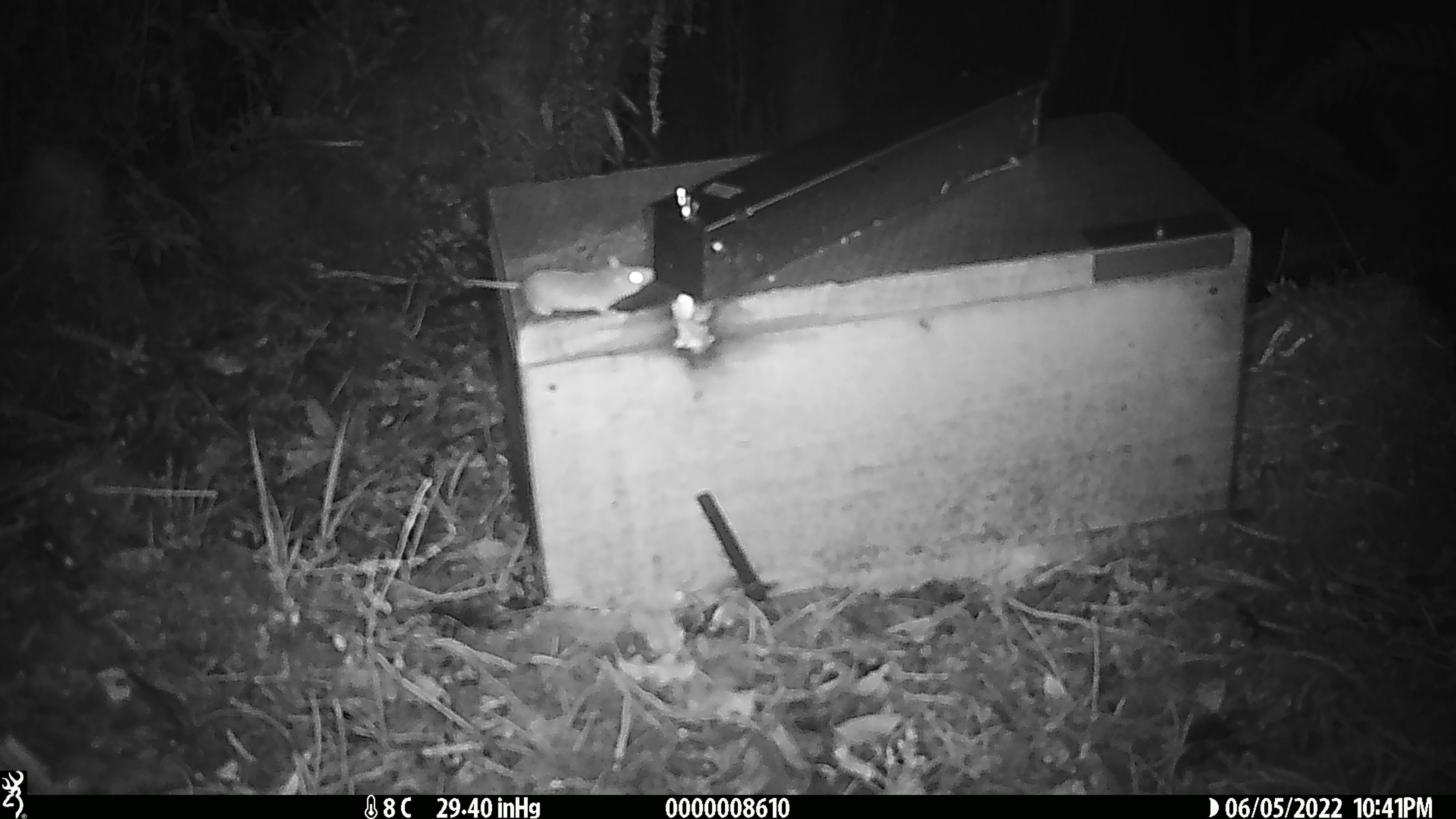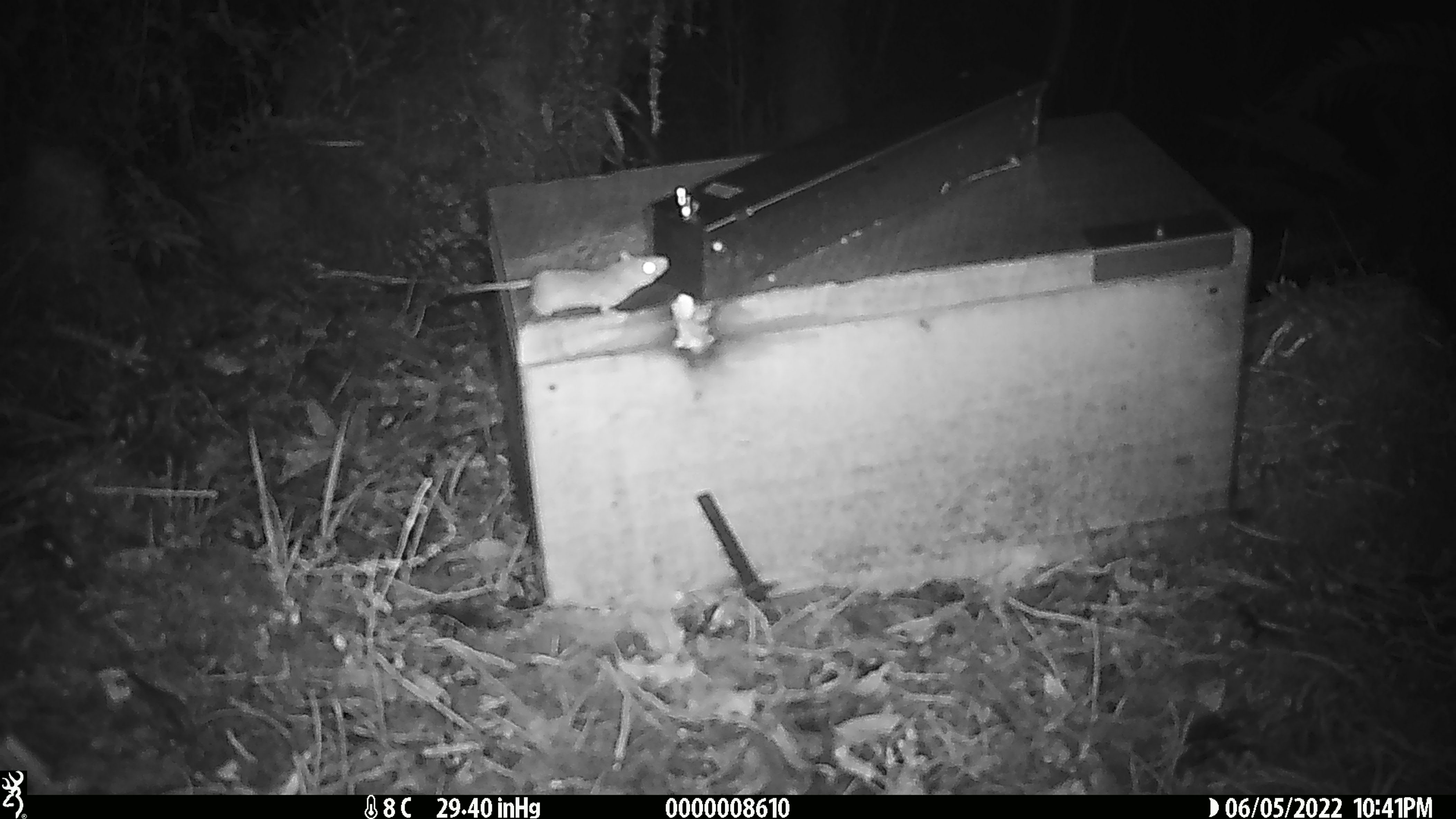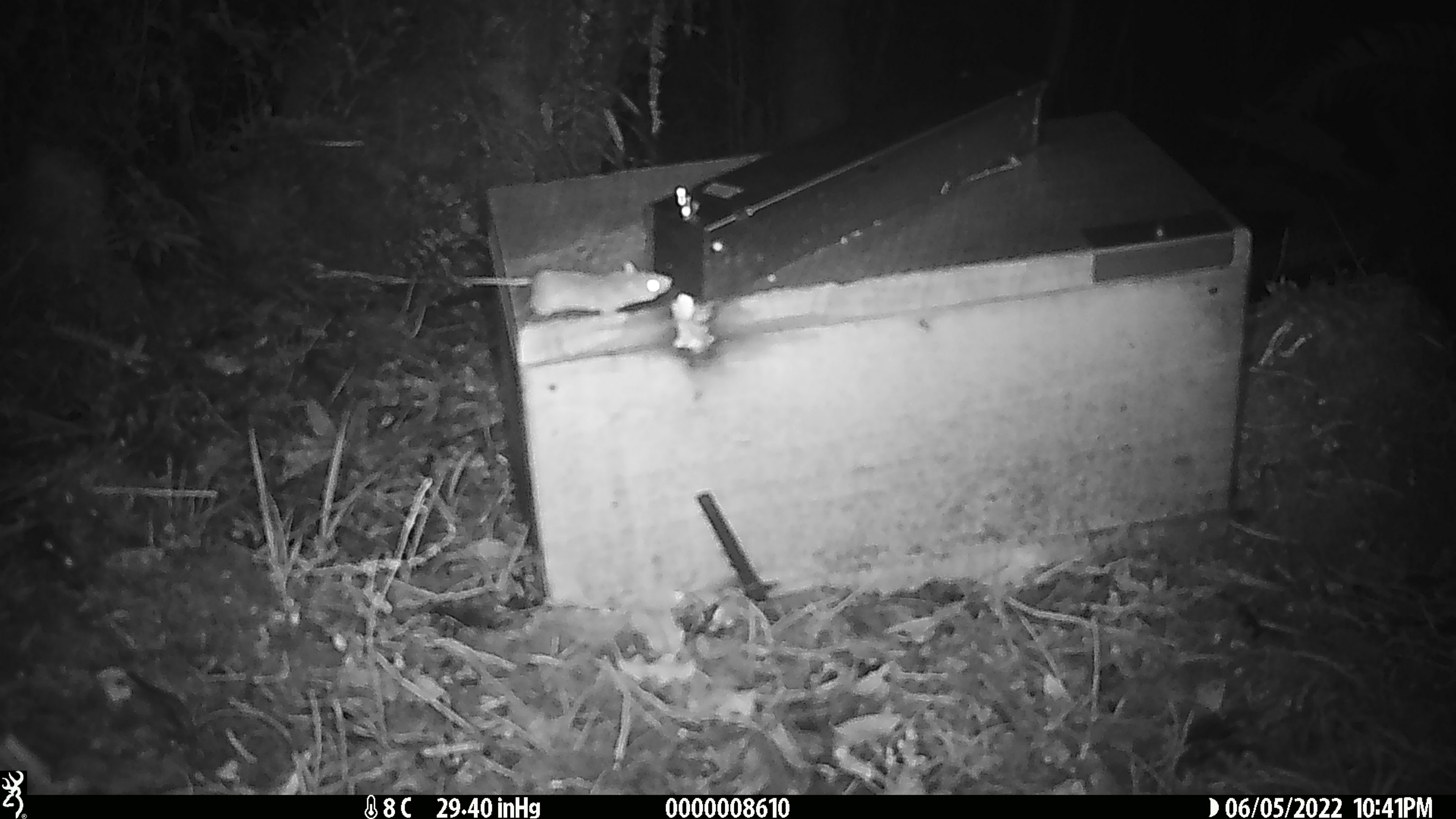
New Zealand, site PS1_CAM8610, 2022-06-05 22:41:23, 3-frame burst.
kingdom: Animalia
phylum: Chordata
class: Mammalia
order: Rodentia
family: Muridae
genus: Mus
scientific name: Mus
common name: mouse